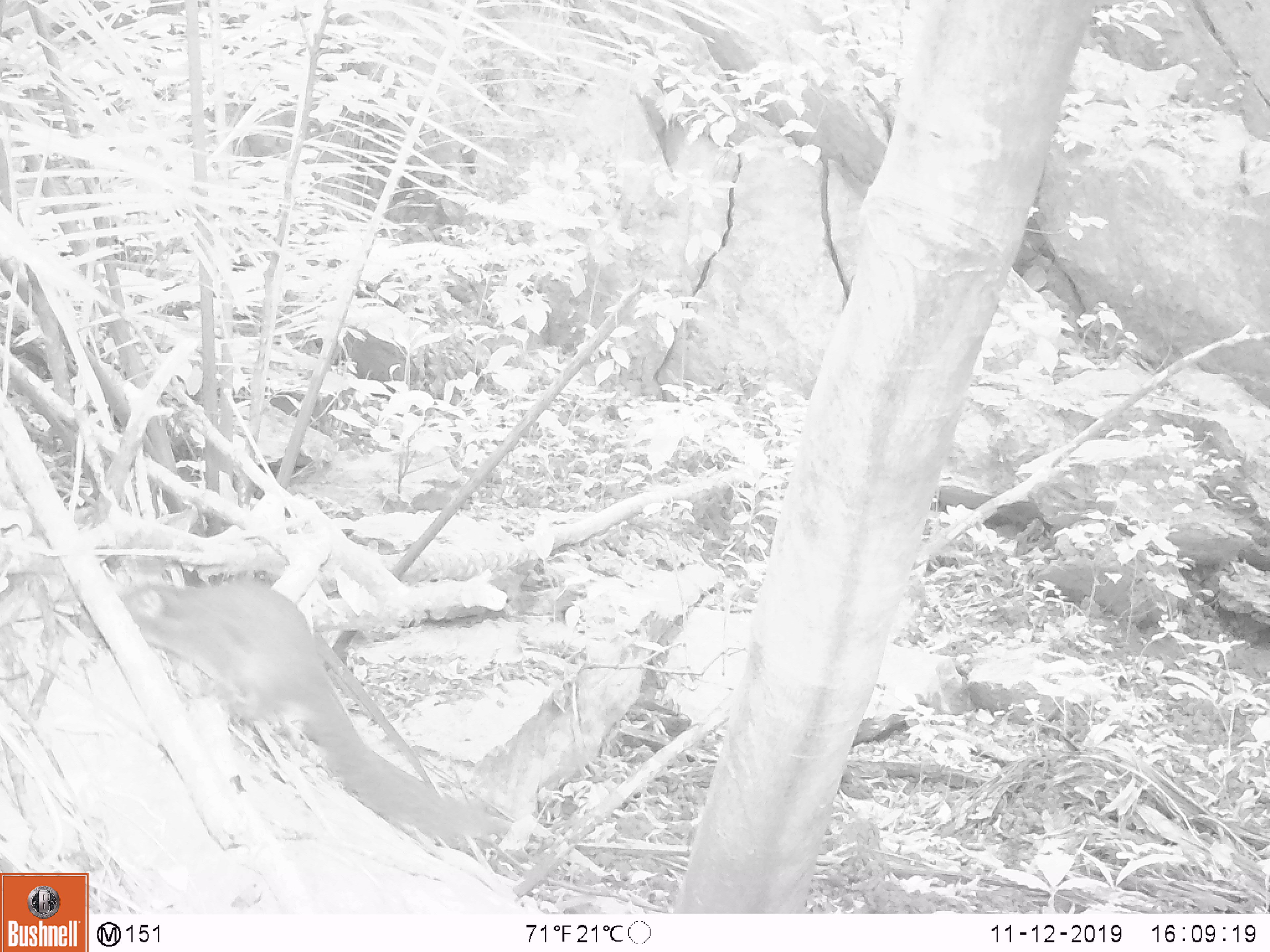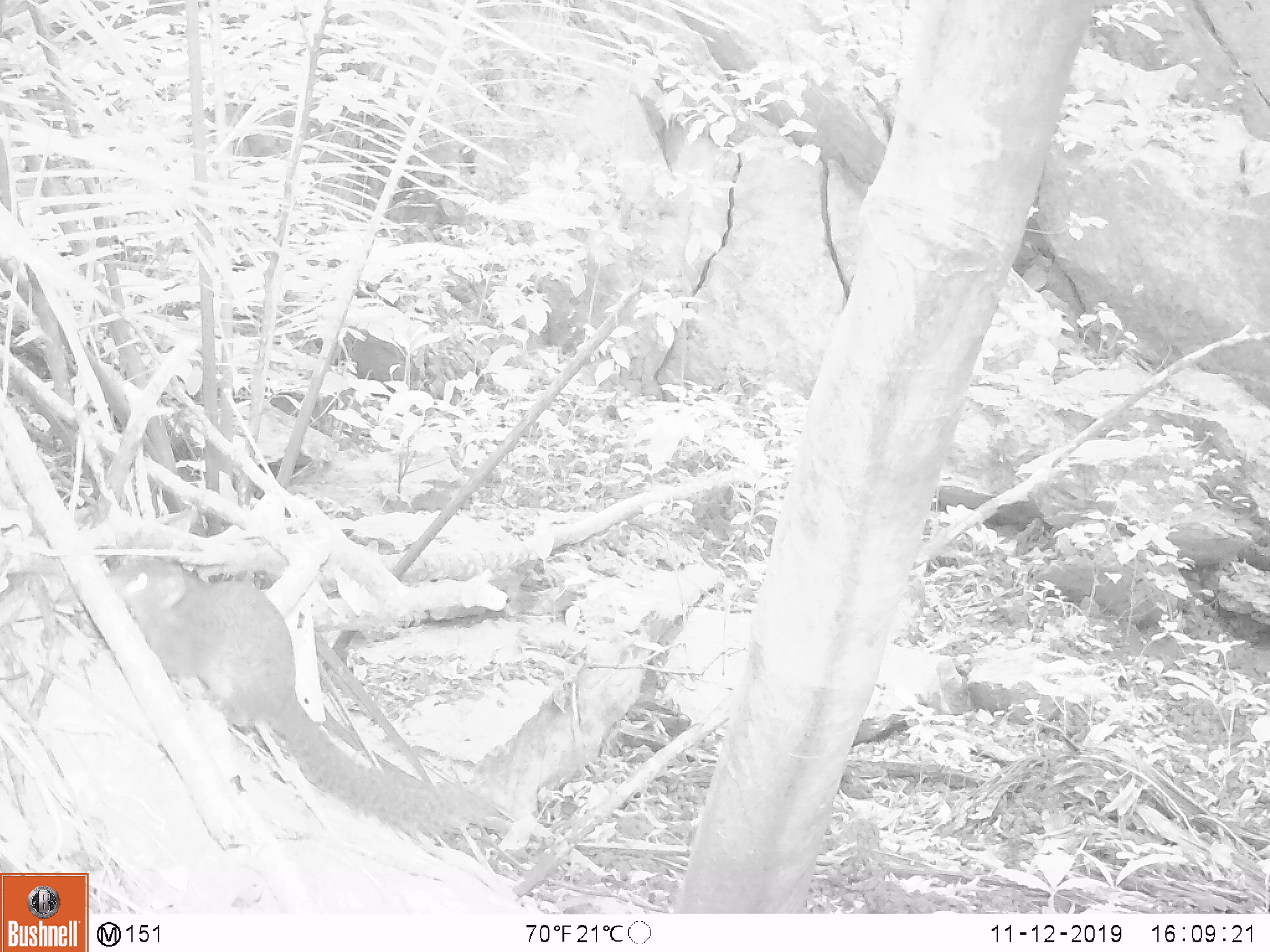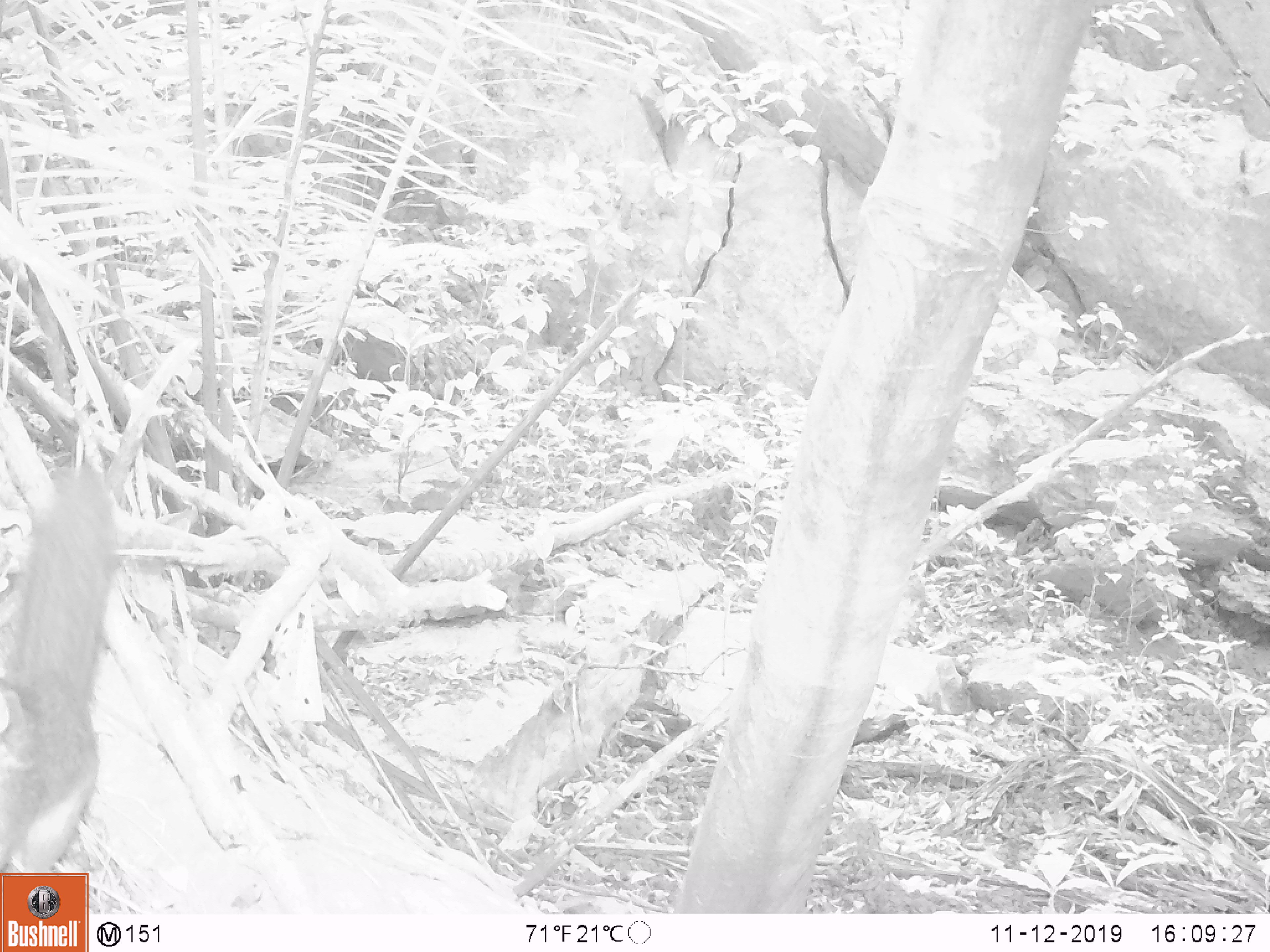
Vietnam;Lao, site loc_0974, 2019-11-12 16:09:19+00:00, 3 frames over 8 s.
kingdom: Animalia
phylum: Chordata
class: Mammalia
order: Scandentia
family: Tupaiidae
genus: Tupaia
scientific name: Tupaia belangeri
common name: northern treeshrew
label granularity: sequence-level